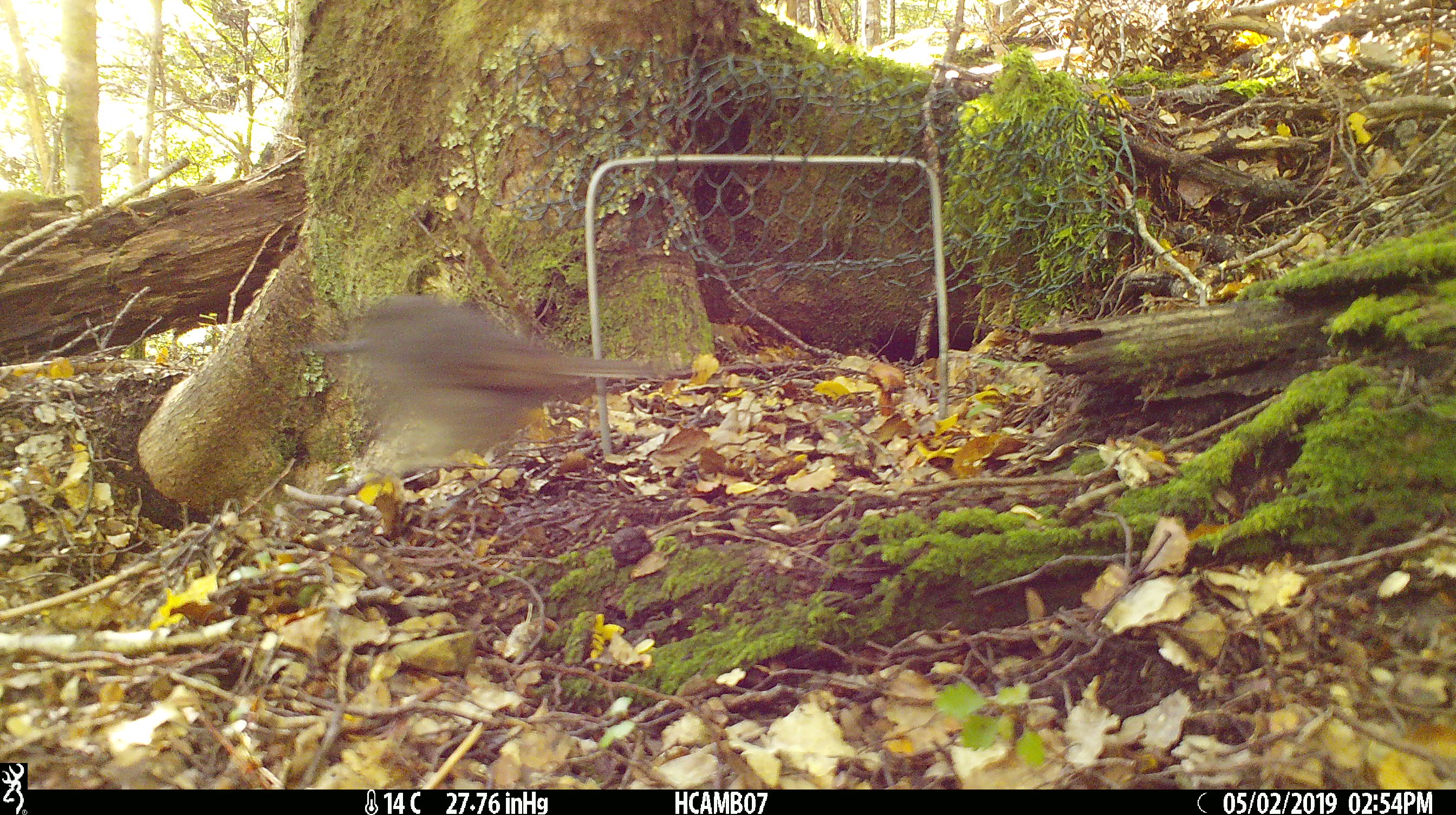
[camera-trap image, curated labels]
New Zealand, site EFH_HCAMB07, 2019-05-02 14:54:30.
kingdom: Animalia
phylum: Chordata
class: Aves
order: Passeriformes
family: Petroicidae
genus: Petroica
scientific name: Petroica australis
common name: new zealand robin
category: robin